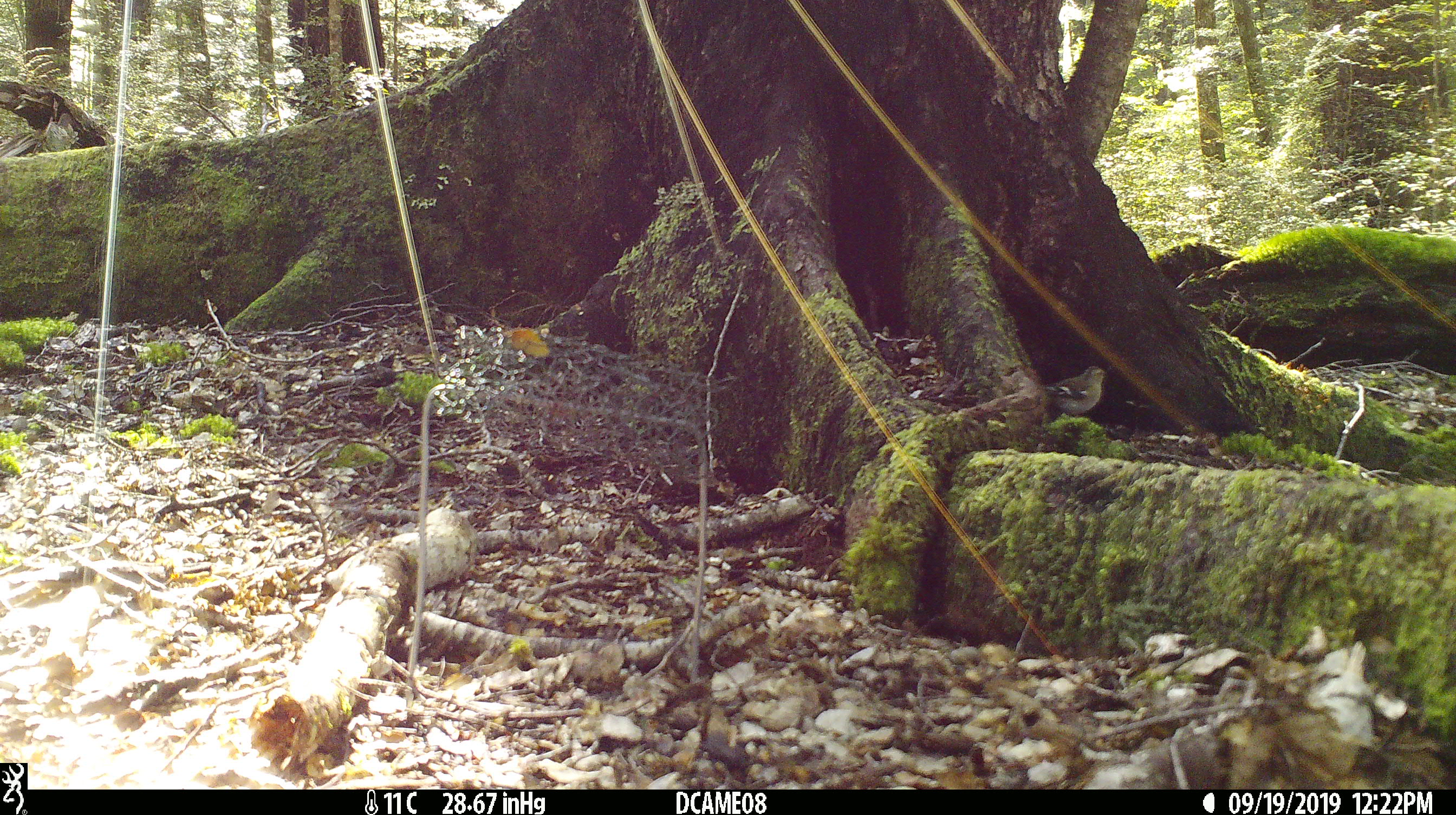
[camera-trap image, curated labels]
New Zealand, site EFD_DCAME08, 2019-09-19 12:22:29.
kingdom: Animalia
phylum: Chordata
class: Aves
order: Passeriformes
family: Fringillidae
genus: Fringilla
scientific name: Fringilla coelebs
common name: common chaffinch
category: chaffinch